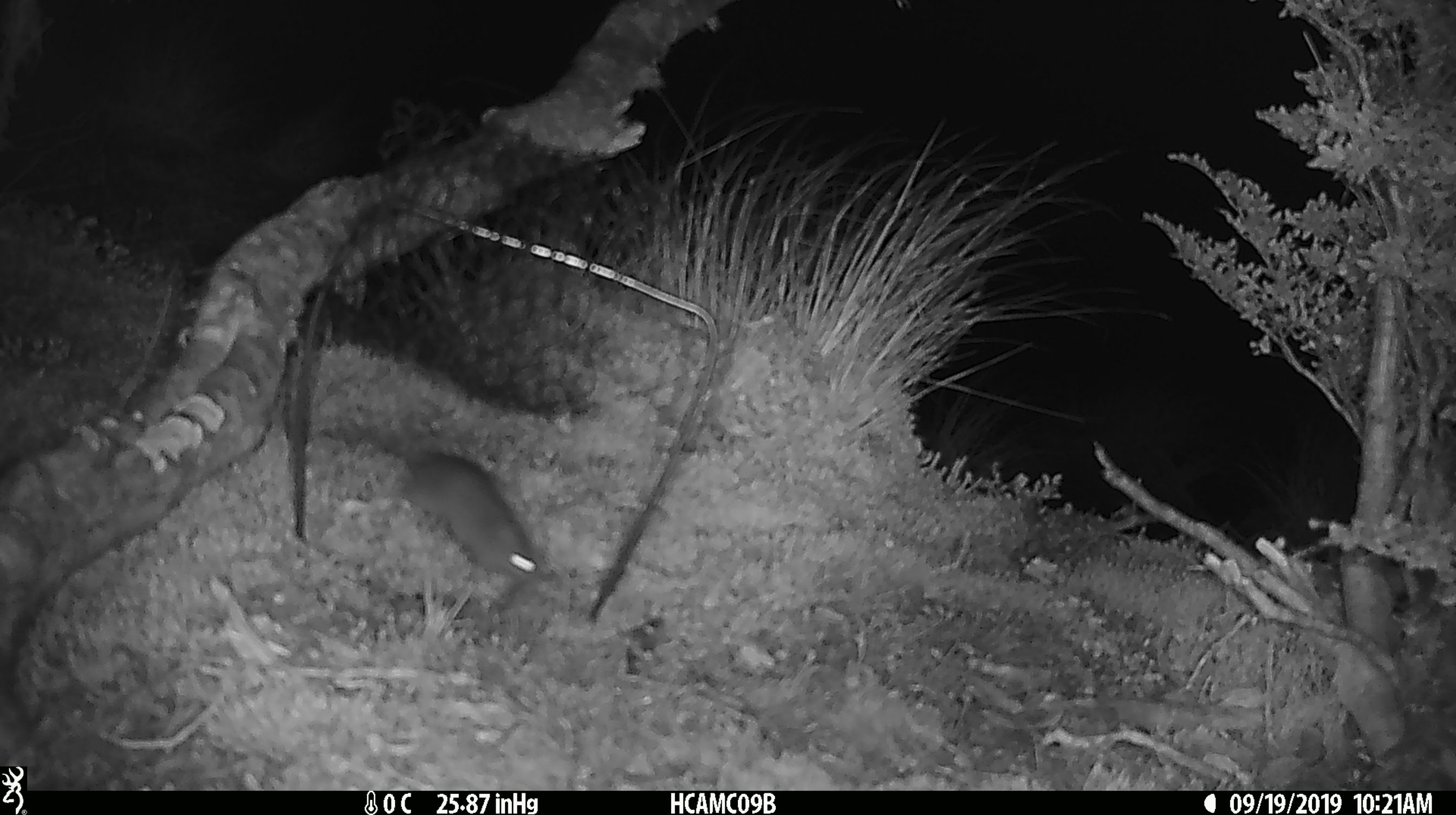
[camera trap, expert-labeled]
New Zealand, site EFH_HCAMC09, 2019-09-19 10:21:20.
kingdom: Animalia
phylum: Chordata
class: Mammalia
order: Rodentia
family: Muridae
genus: Mus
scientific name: Mus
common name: mouse